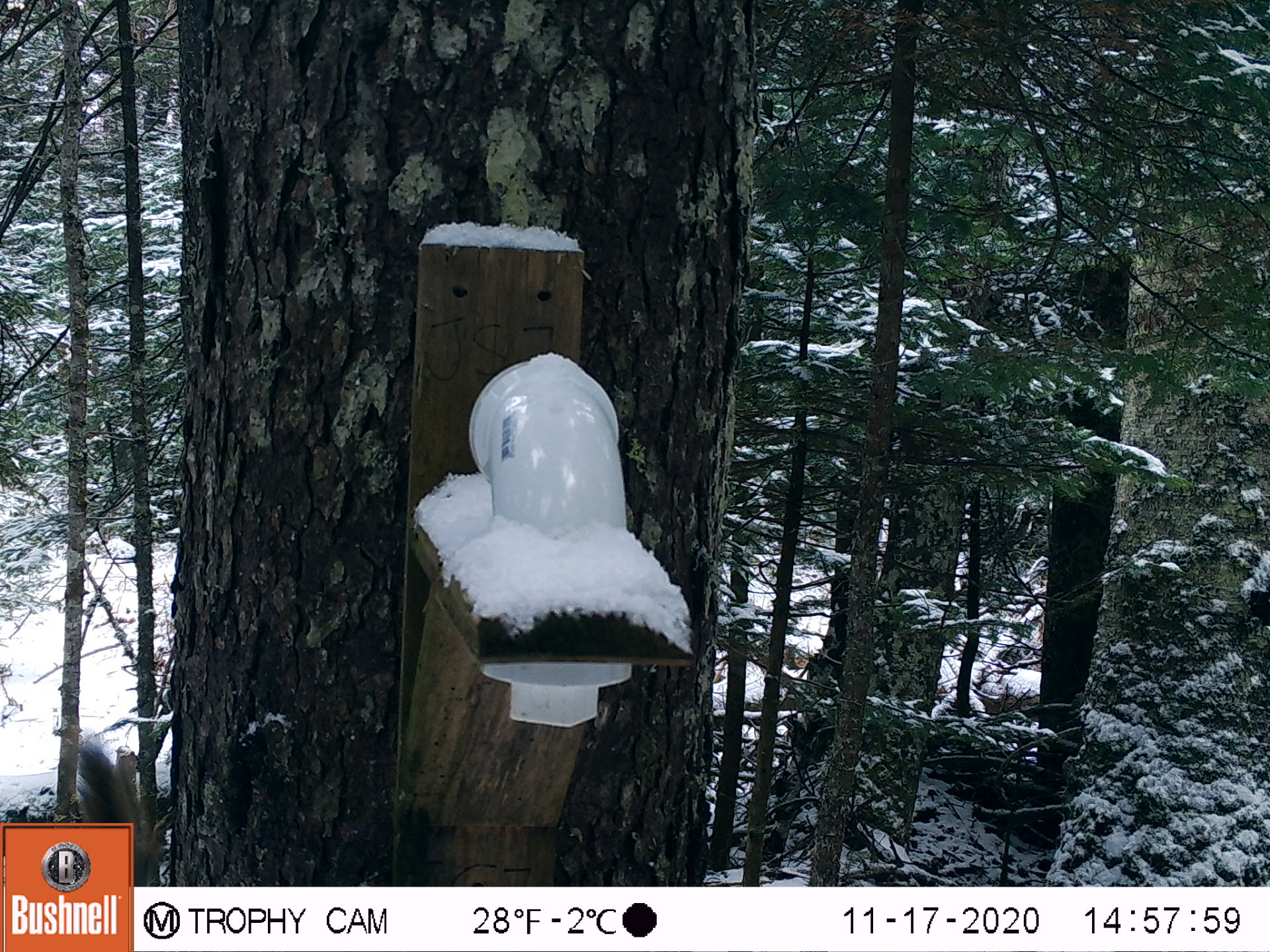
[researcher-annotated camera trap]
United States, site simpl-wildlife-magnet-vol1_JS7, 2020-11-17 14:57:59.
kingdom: Animalia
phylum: Chordata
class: Mammalia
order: Rodentia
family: Sciuridae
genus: Tamiasciurus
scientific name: Tamiasciurus hudsonicus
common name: red squirrel